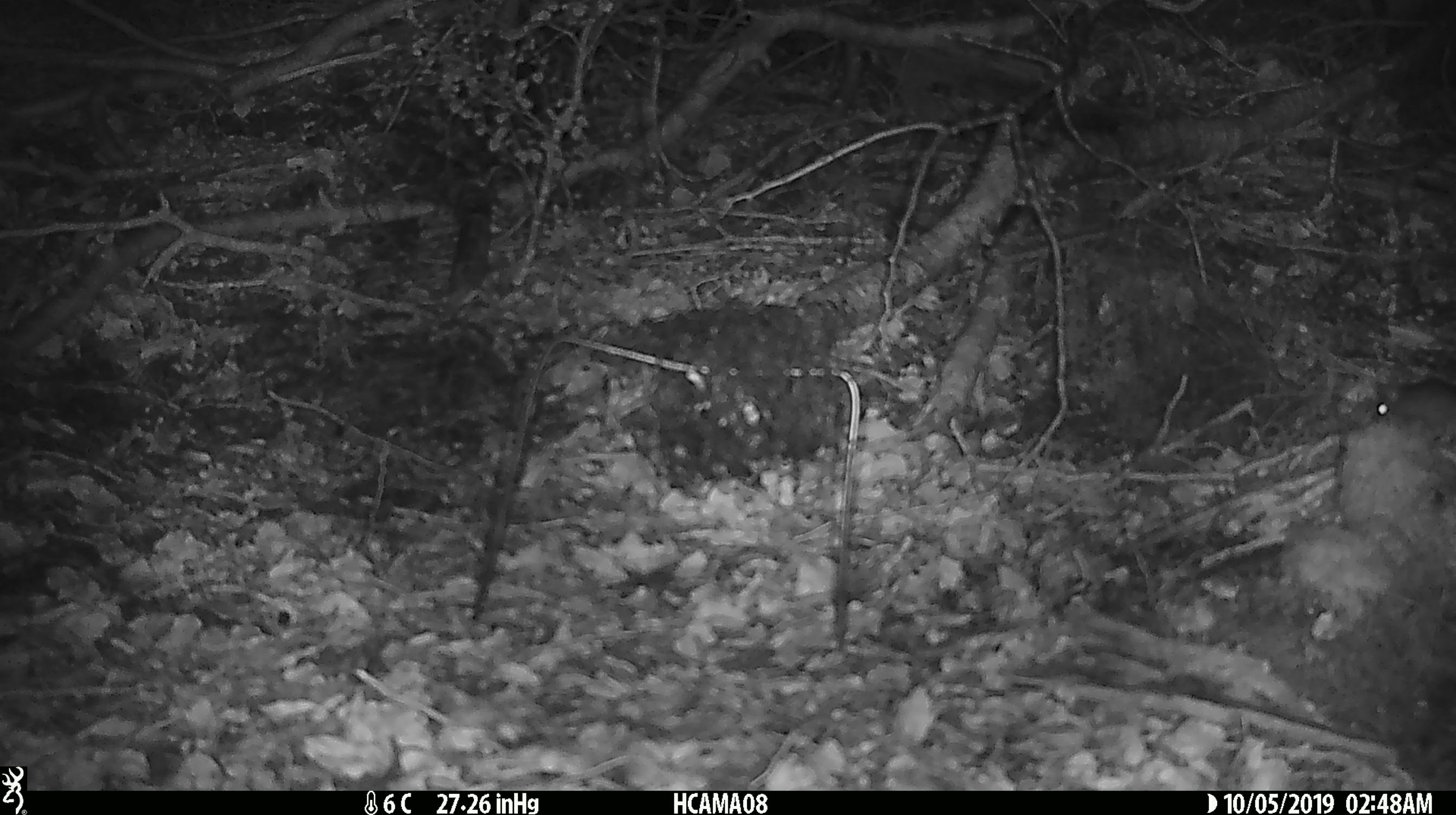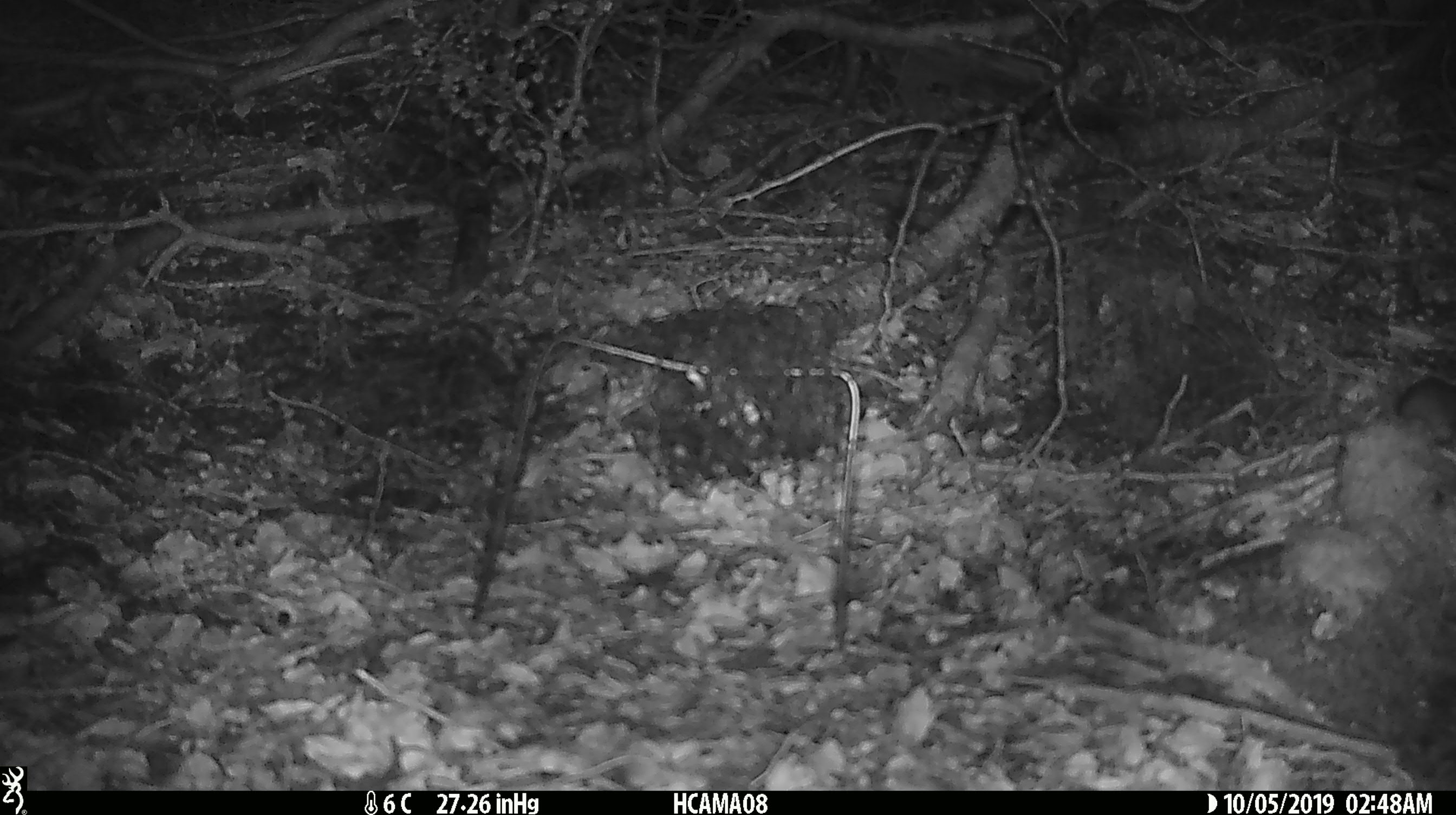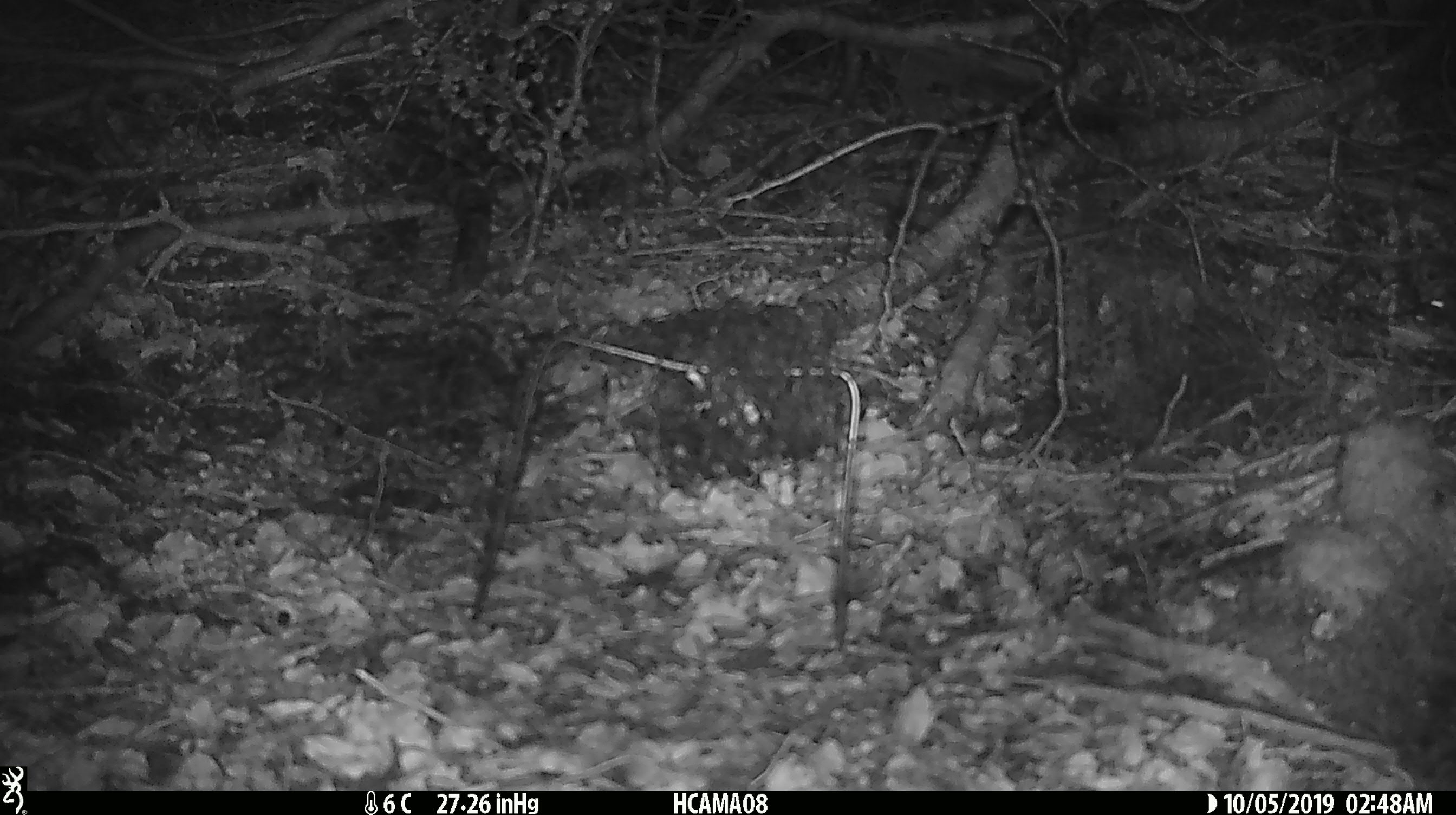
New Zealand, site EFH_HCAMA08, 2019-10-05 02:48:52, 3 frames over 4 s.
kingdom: Animalia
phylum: Chordata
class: Mammalia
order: Rodentia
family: Muridae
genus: Mus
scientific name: Mus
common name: mouse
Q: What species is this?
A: Mouse (Mus).